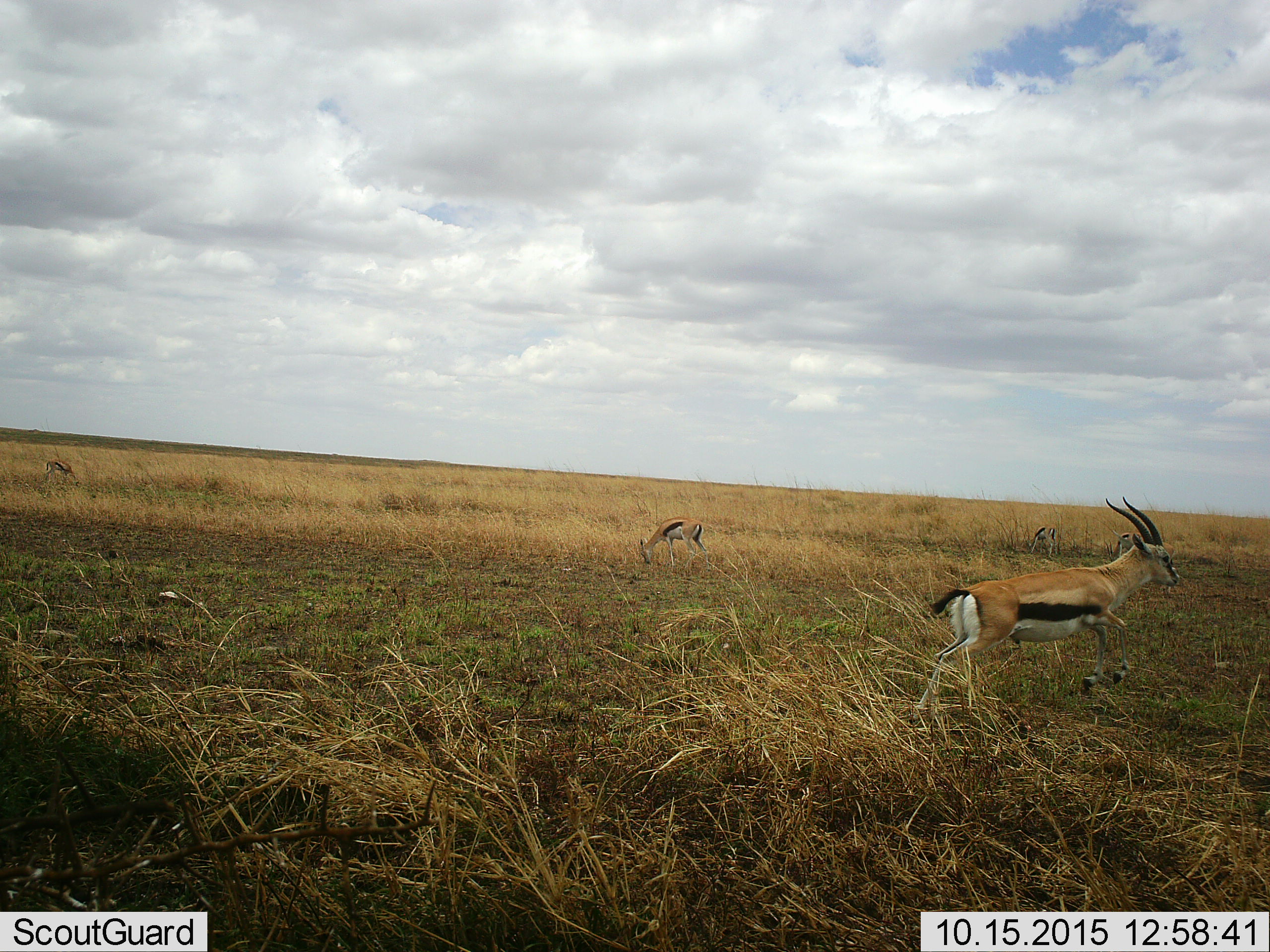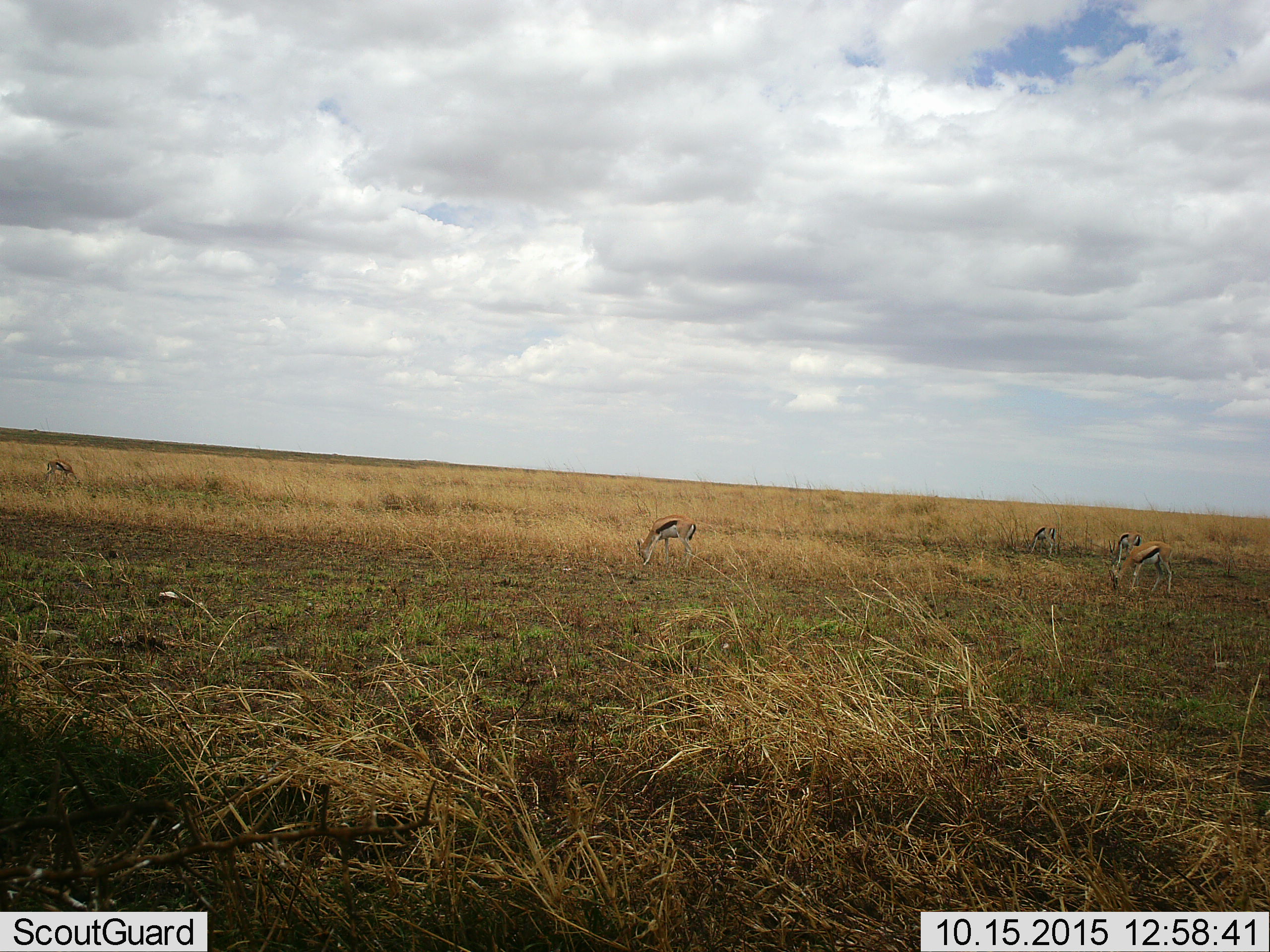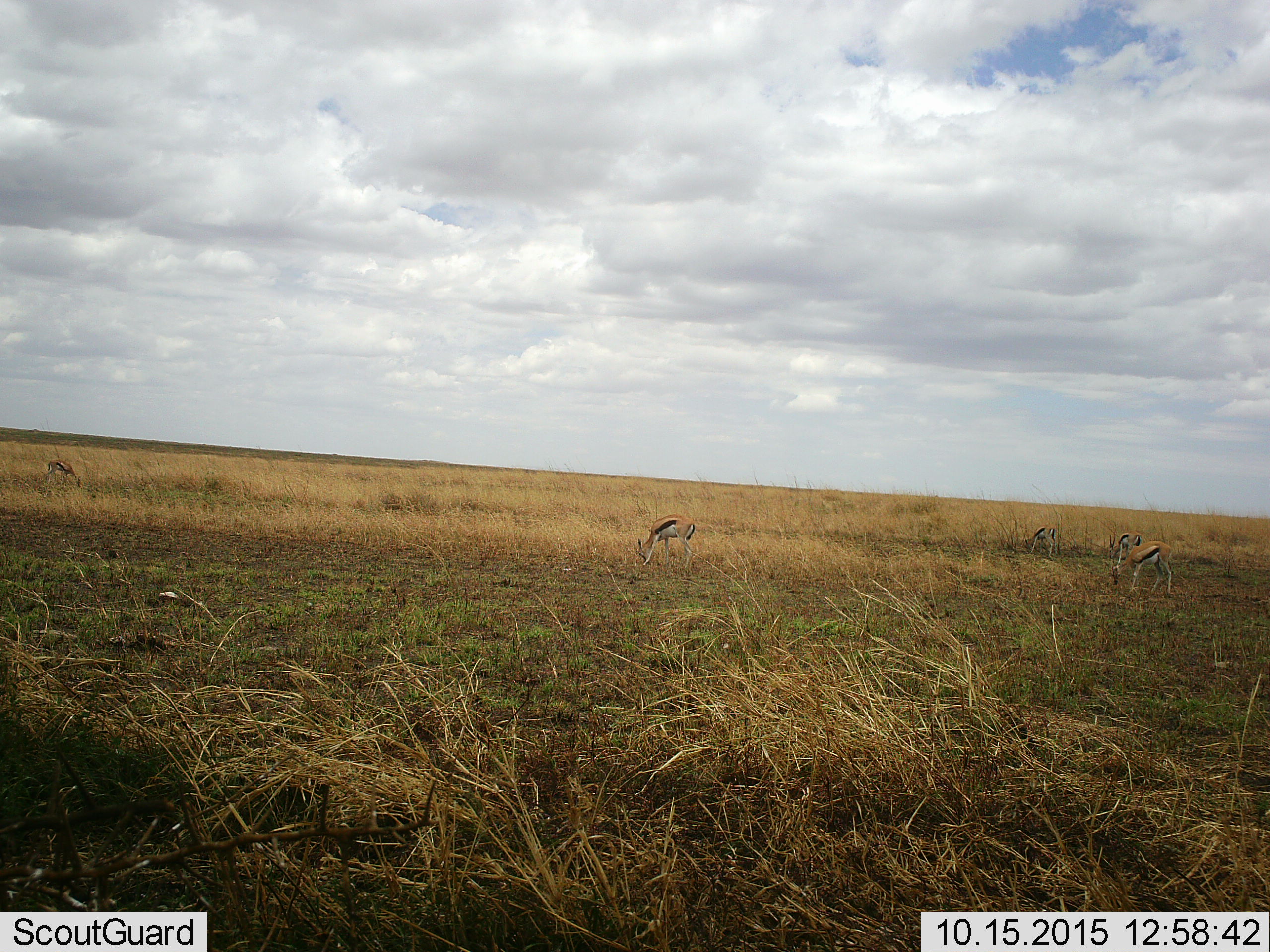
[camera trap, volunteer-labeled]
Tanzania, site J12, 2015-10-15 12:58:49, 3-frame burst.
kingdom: Animalia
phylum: Chordata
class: Mammalia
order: Artiodactyla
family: Bovidae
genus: Eudorcas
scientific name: Eudorcas thomsonii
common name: thomson's gazelle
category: gazellethomsons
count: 5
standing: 67%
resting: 0%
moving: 33%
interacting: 0%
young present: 17%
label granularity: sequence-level